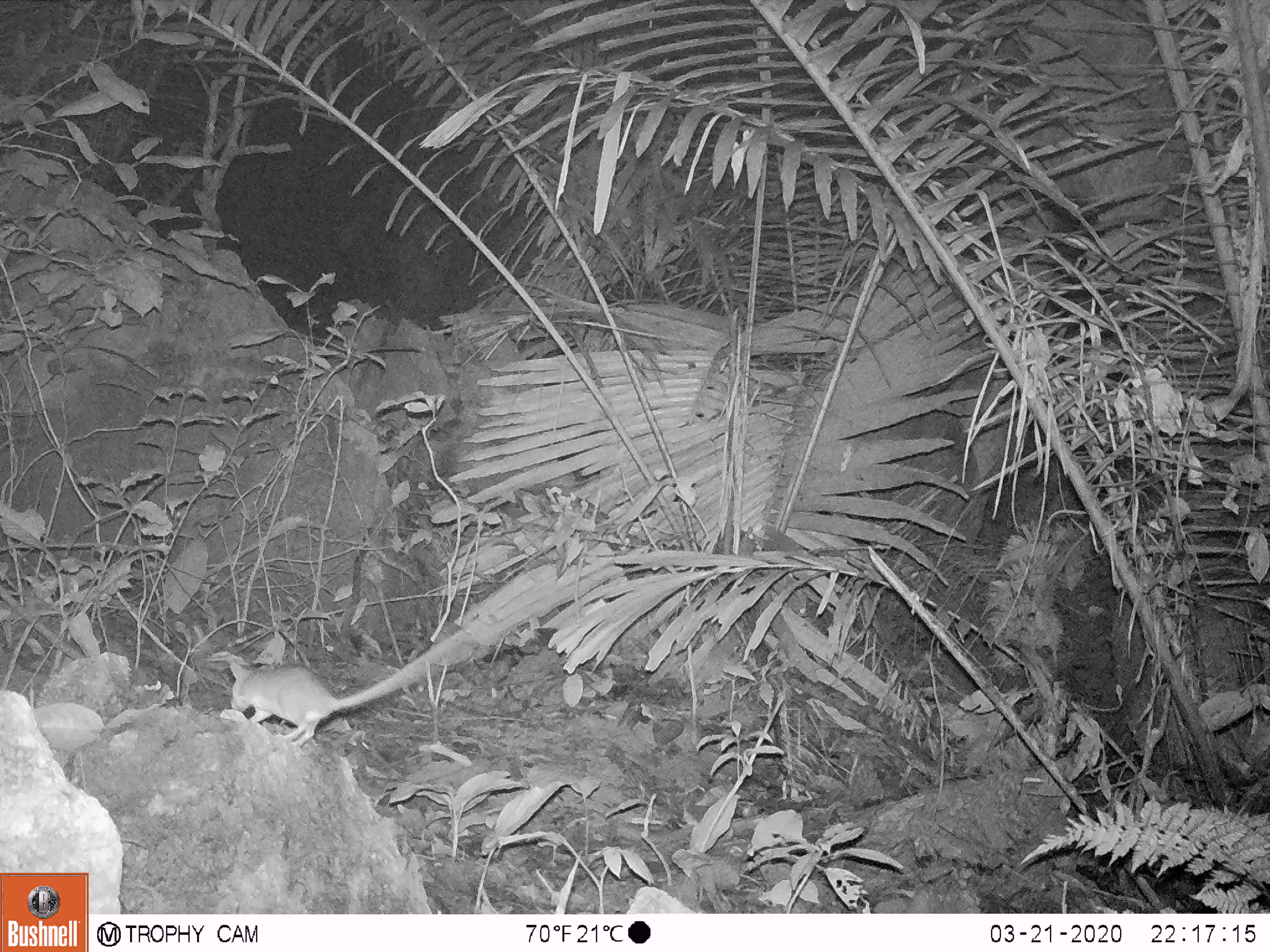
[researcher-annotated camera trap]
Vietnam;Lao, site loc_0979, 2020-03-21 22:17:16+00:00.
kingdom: Animalia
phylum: Chordata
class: Mammalia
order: Rodentia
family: Muridae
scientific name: Muridae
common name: old-world mice and rats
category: unidentified murid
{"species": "unidentified murid (old-world mice and rats) (Muridae)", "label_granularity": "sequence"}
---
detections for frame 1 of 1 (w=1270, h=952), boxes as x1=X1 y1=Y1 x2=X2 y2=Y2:
unidentified murid: x1=228 y1=615 x2=487 y2=747